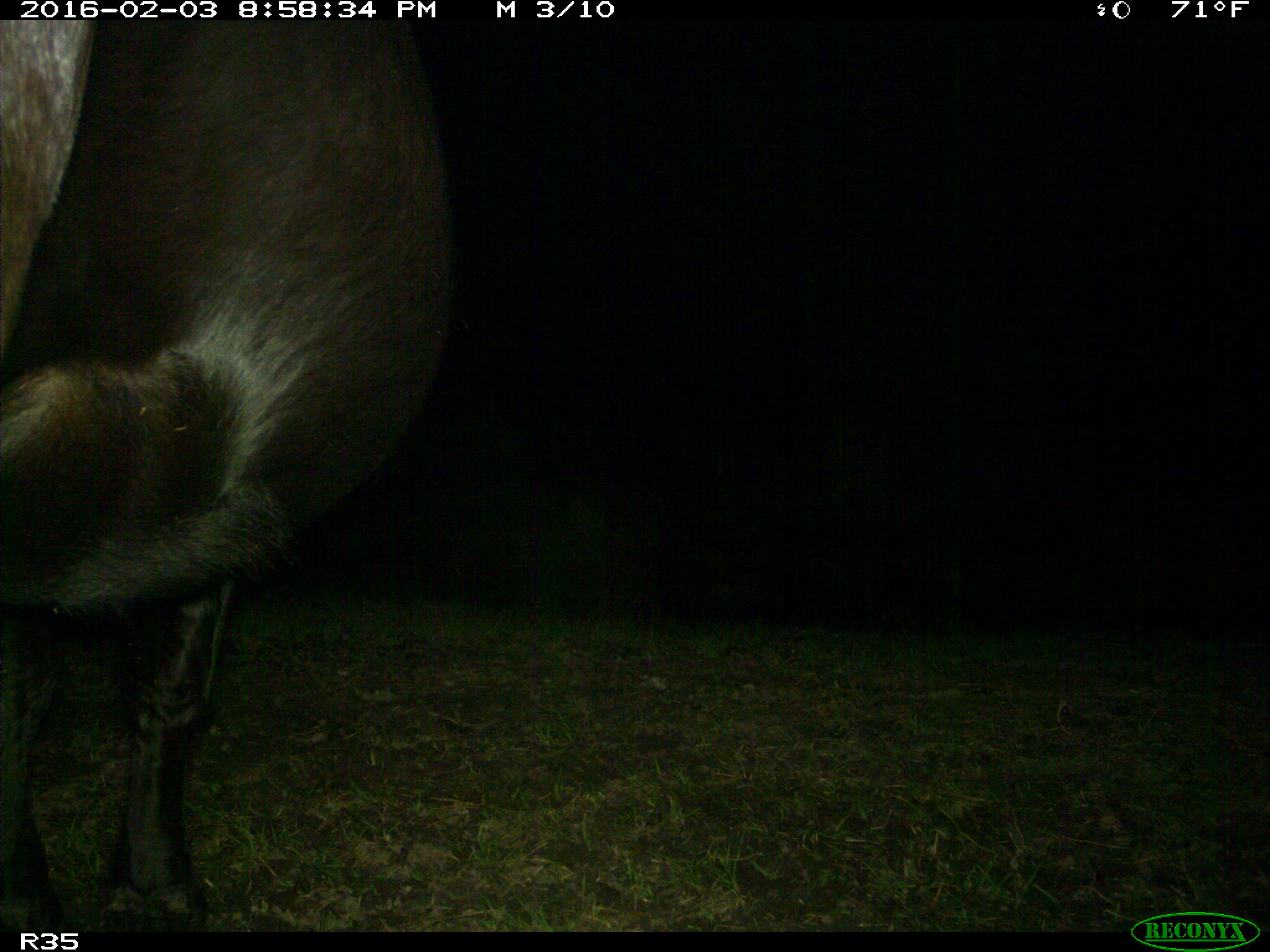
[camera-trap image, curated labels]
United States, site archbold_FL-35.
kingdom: Animalia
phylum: Chordata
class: Mammalia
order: Artiodactyla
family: Bovidae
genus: Bos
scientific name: Bos taurus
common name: domestic cow